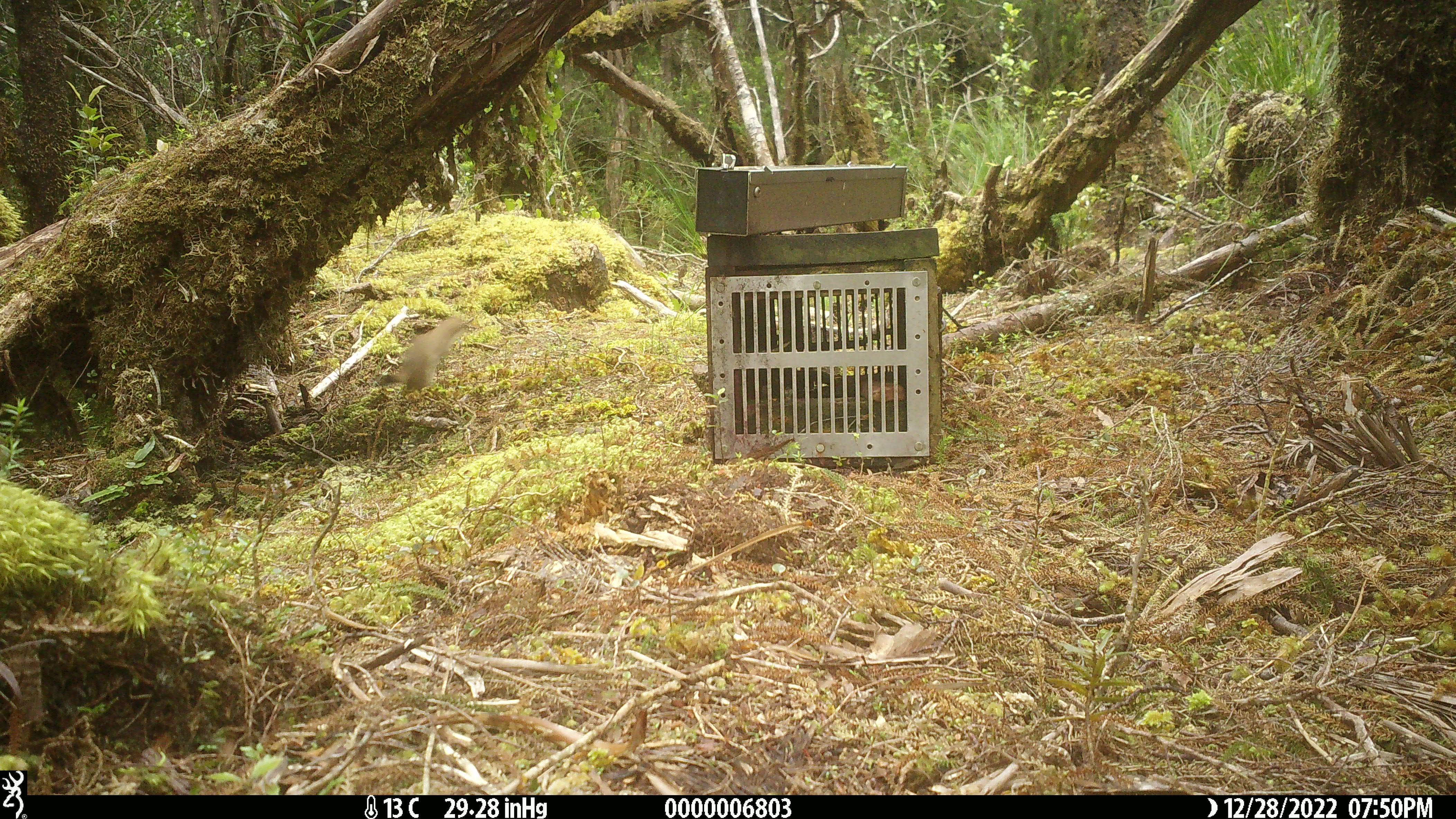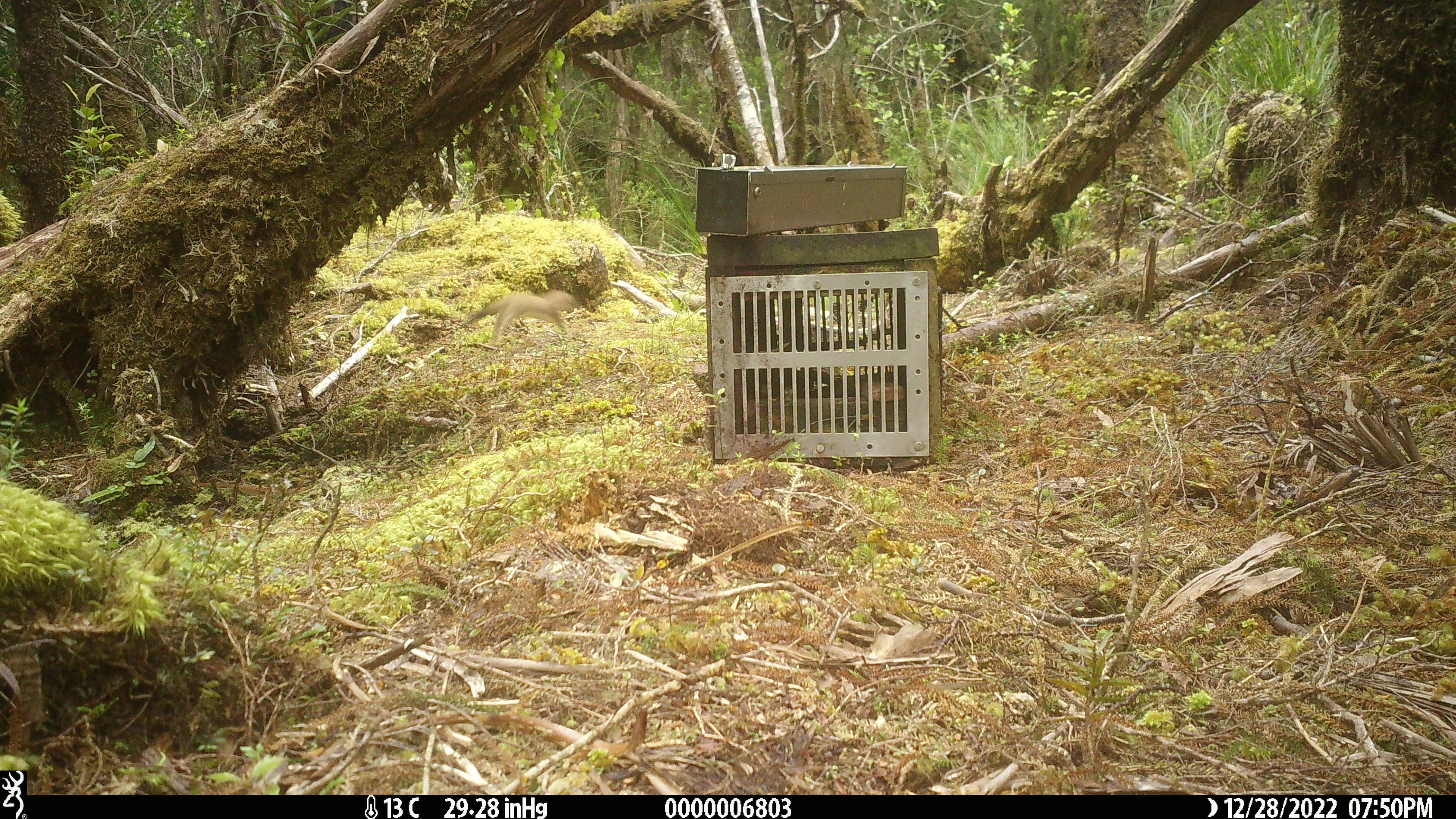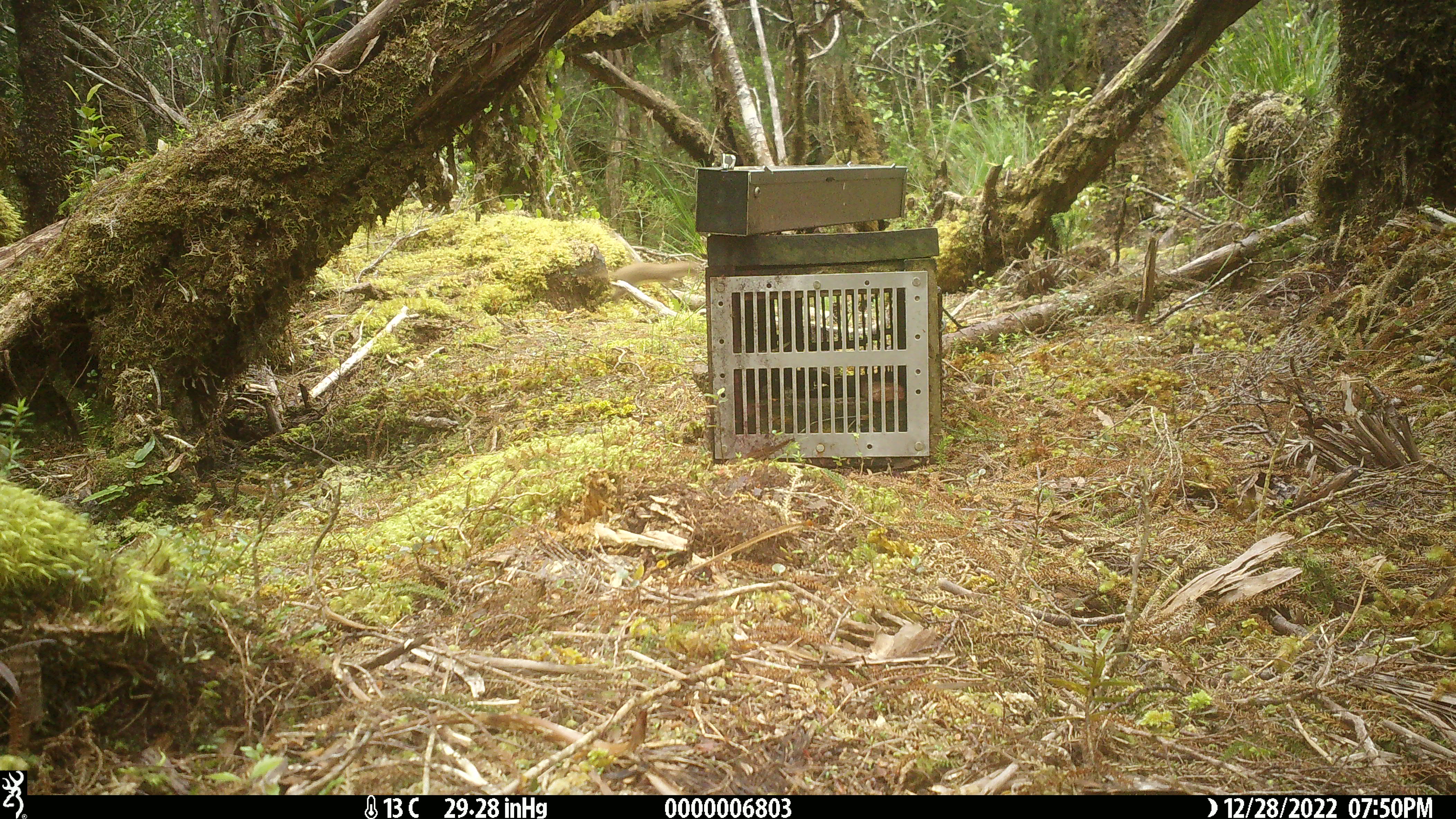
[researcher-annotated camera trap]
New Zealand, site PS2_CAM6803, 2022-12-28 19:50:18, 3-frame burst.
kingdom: Animalia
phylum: Chordata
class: Mammalia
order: Carnivora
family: Mustelidae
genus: Mustela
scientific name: Mustela erminea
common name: stoat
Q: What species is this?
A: Stoat (Mustela erminea).